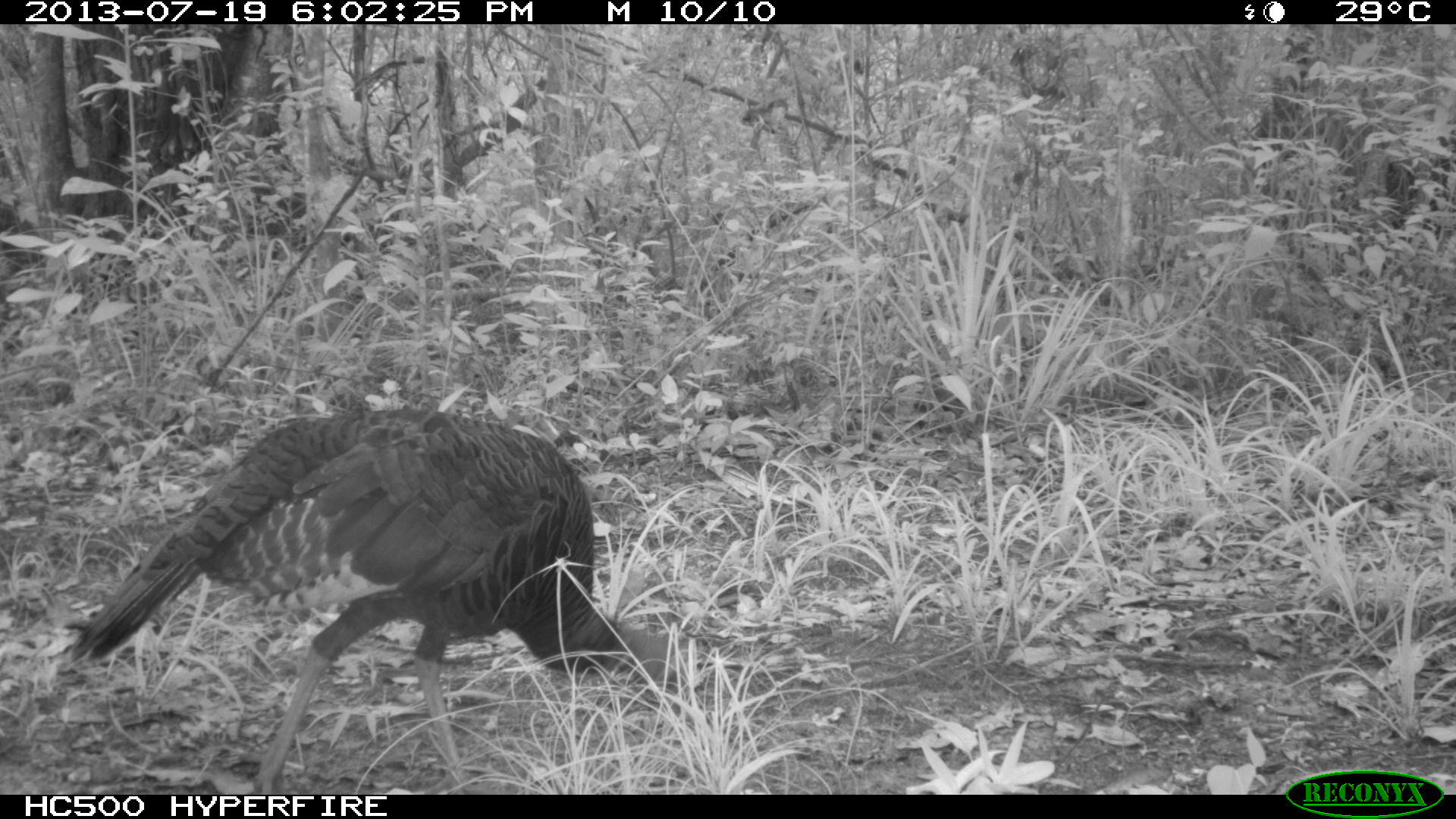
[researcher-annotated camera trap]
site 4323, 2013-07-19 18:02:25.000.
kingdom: Animalia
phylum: Chordata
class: Aves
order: Galliformes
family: Phasianidae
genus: Meleagris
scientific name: Meleagris ocellata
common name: ocellated turkey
Meleagris ocellata (ocellated turkey), count 1, sex female.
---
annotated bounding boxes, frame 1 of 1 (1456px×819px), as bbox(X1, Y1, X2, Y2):
meleagris ocellata: bbox(54, 405, 685, 792)